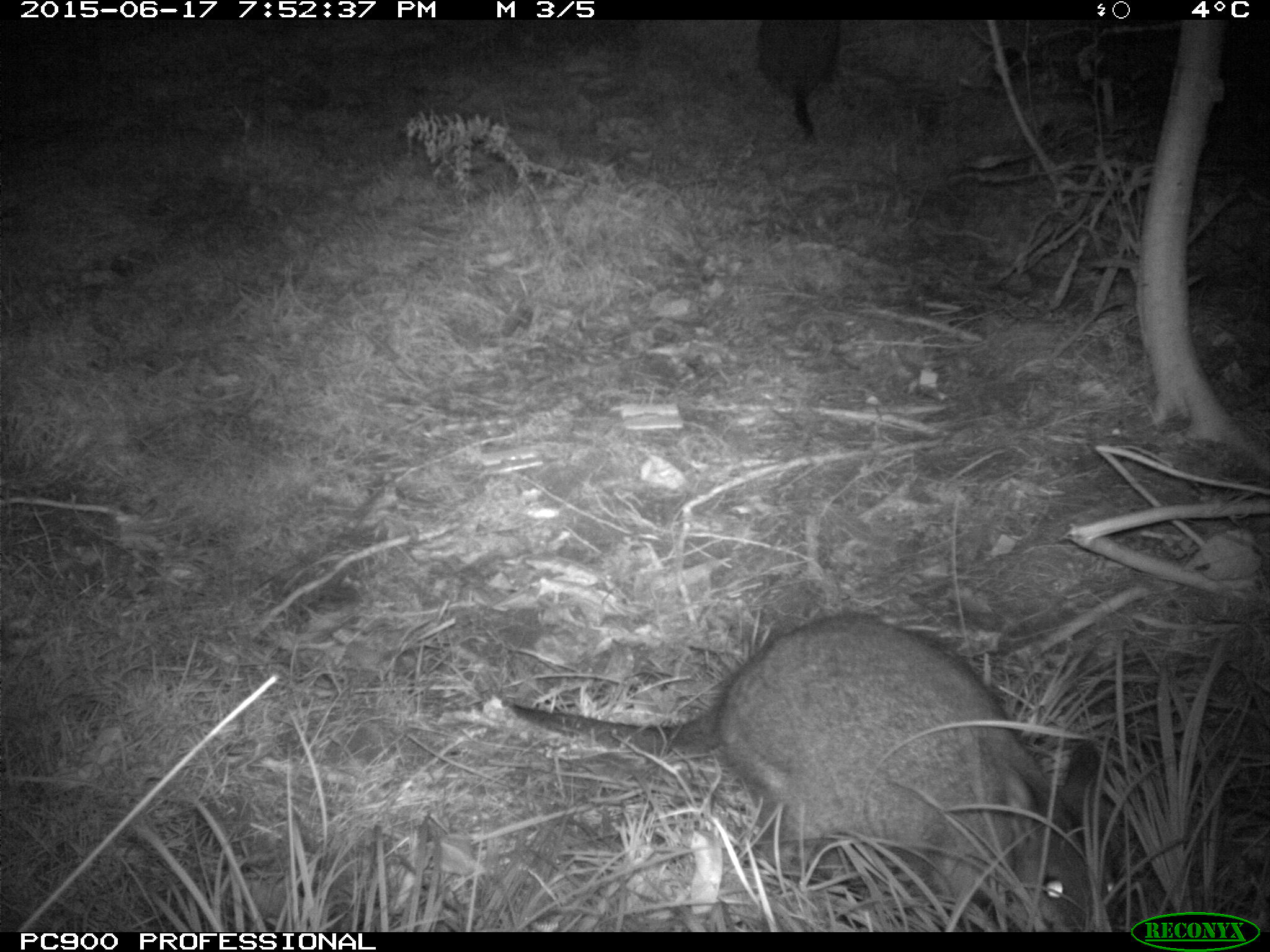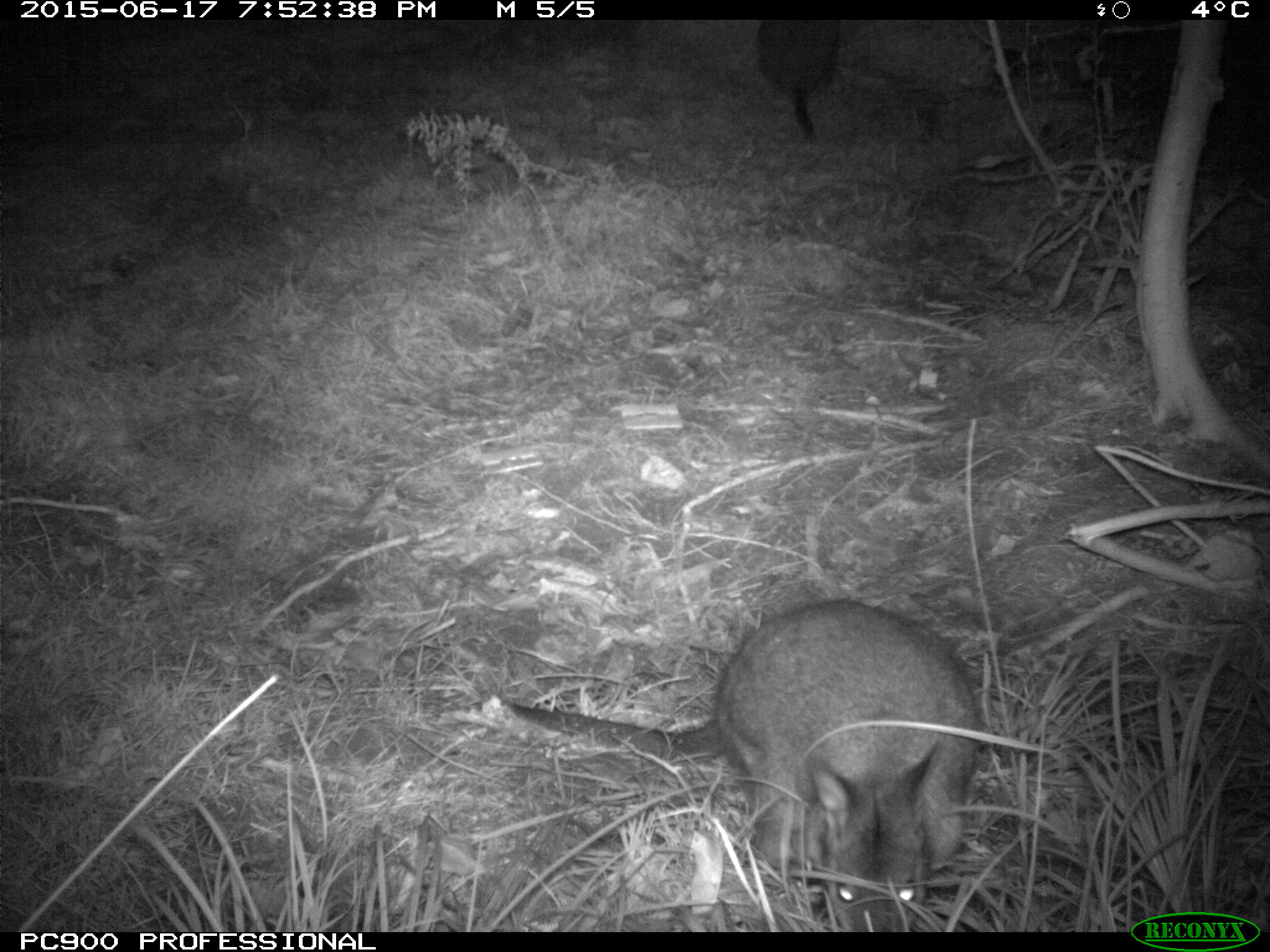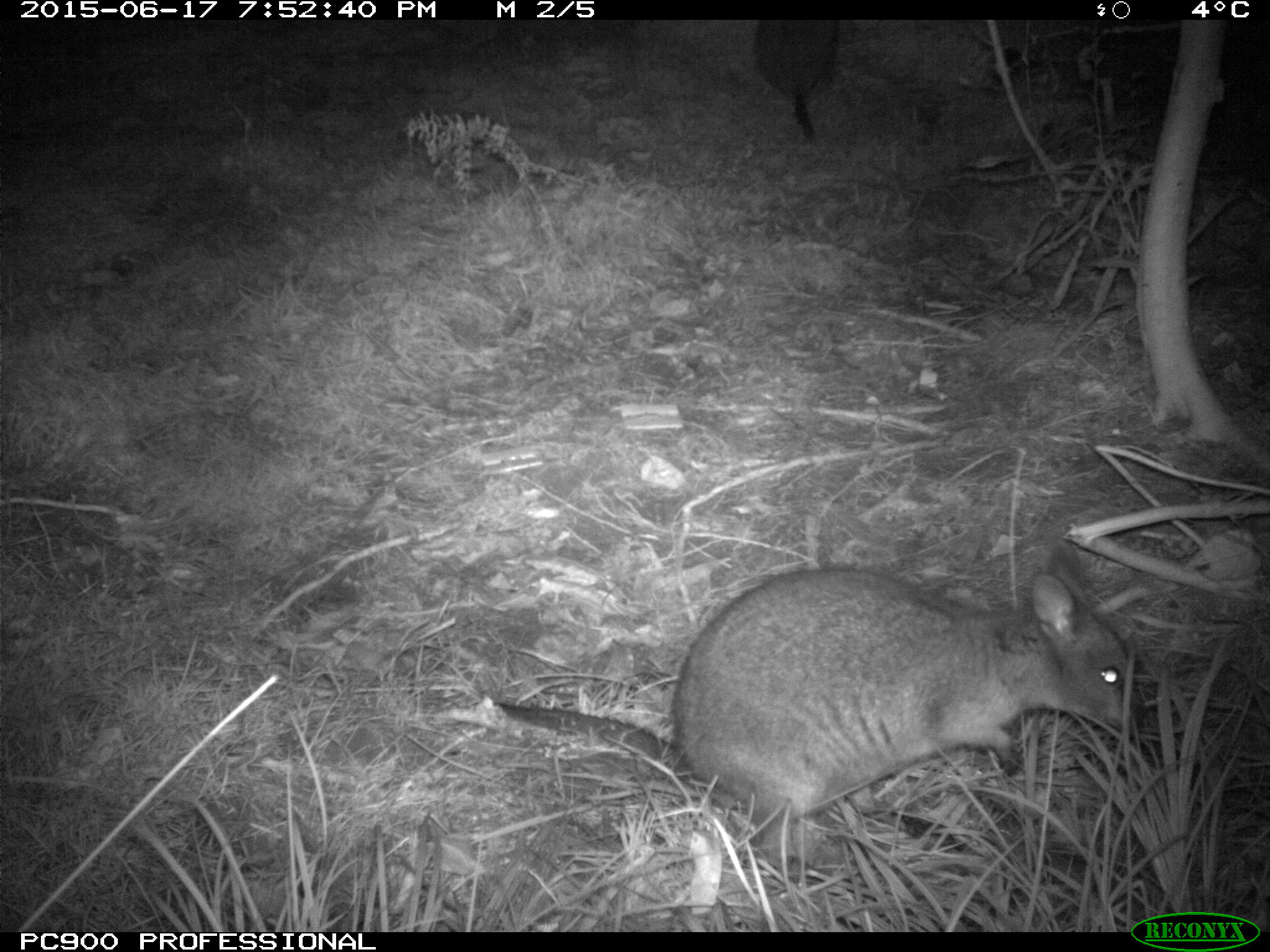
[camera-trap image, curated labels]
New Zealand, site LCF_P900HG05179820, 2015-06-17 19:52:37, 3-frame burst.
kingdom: Animalia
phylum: Chordata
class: Mammalia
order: Diprotodontia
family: Macropodidae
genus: Notamacropus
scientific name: Notamacropus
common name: wallaby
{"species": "wallaby (Notamacropus)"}